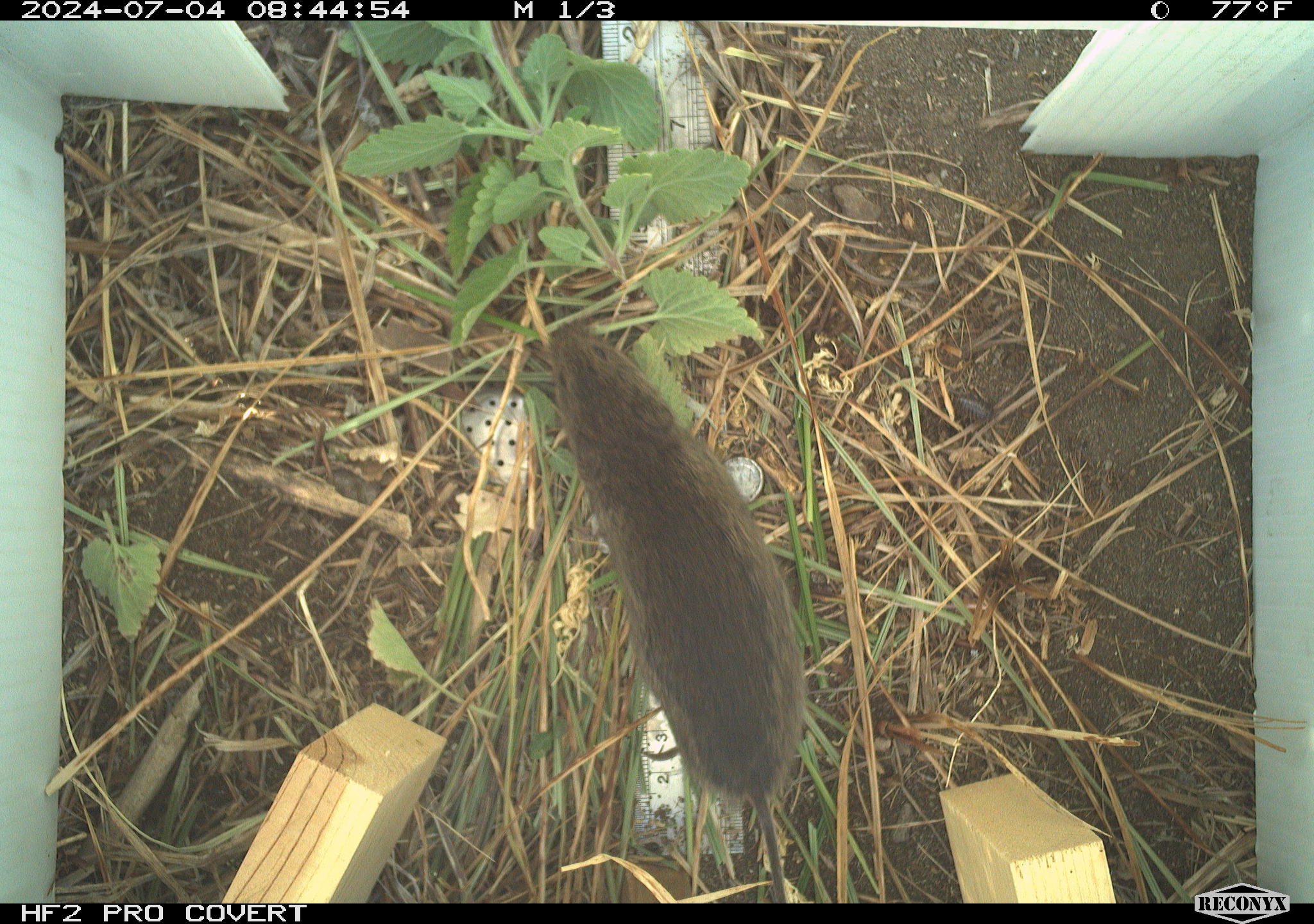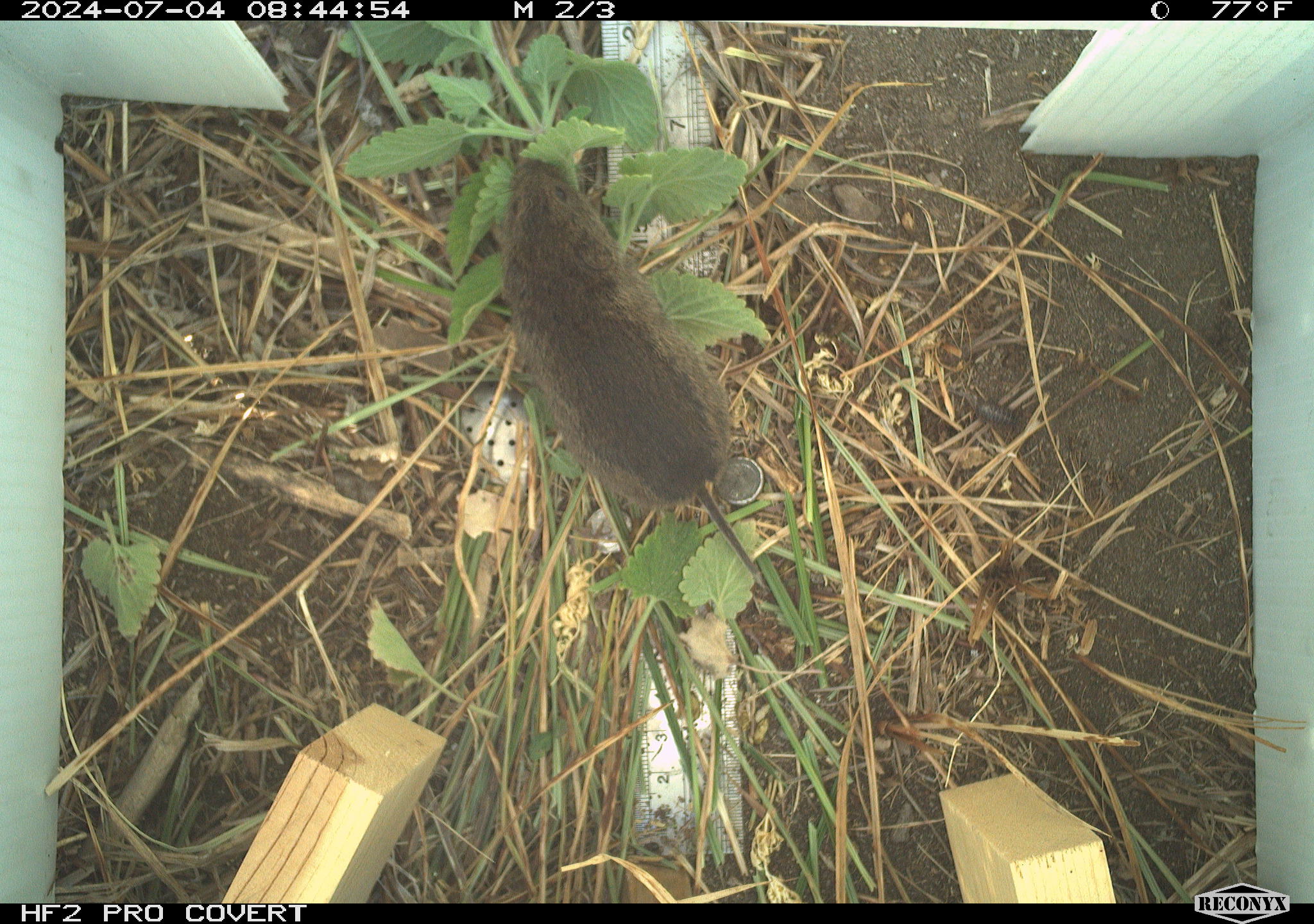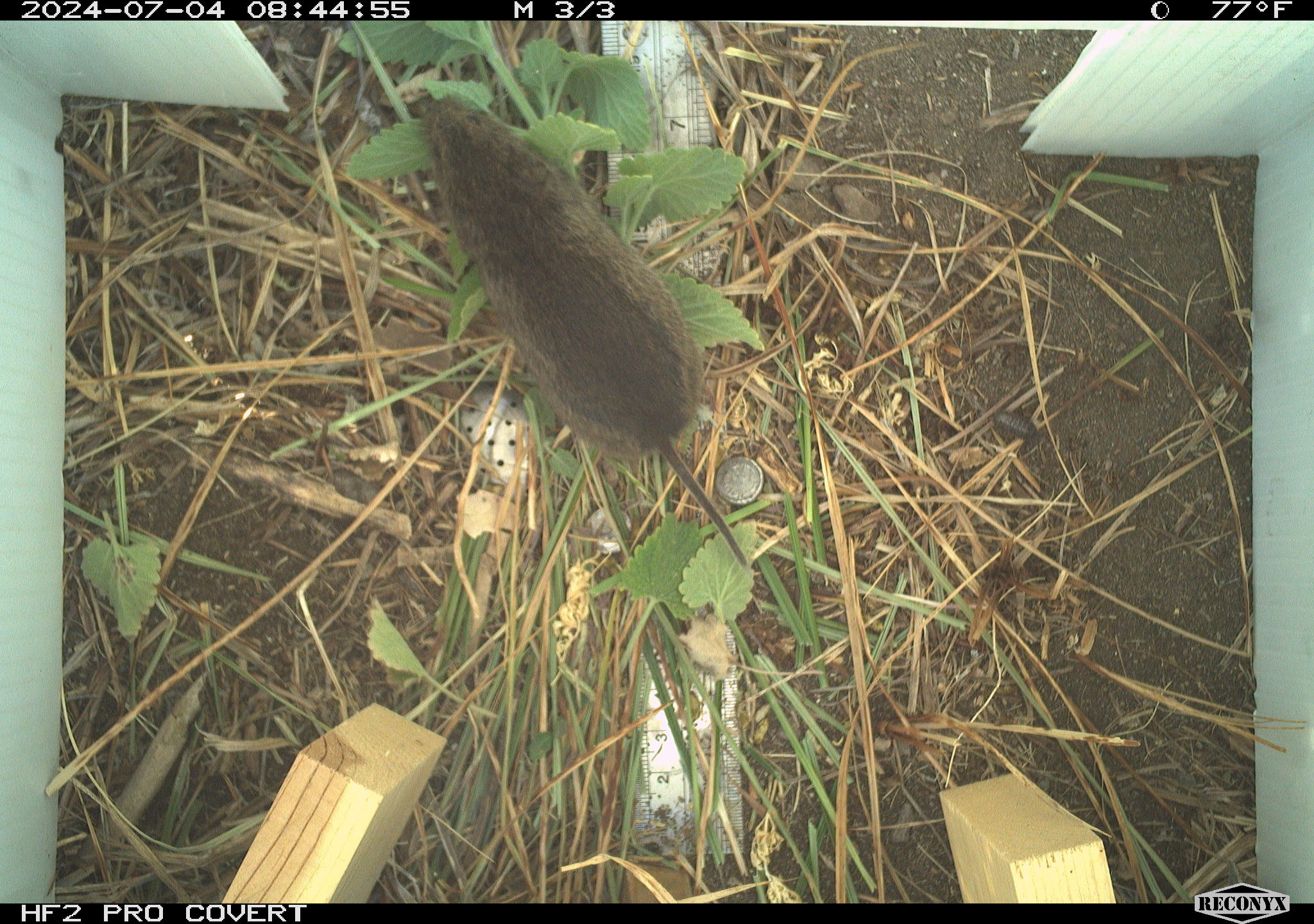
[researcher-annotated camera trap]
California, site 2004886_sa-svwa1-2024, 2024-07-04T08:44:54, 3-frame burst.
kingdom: Animalia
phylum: Chordata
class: Mammalia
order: Rodentia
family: Cricetidae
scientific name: Arvicolinae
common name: voles, lemmings, and muskrats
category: arvicolinae subfamily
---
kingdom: Animalia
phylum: Arthropoda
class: Malacostraca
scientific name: Malacostraca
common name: amphipods, crabs, isopods, krill, lobsters and shrimps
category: malacostracan